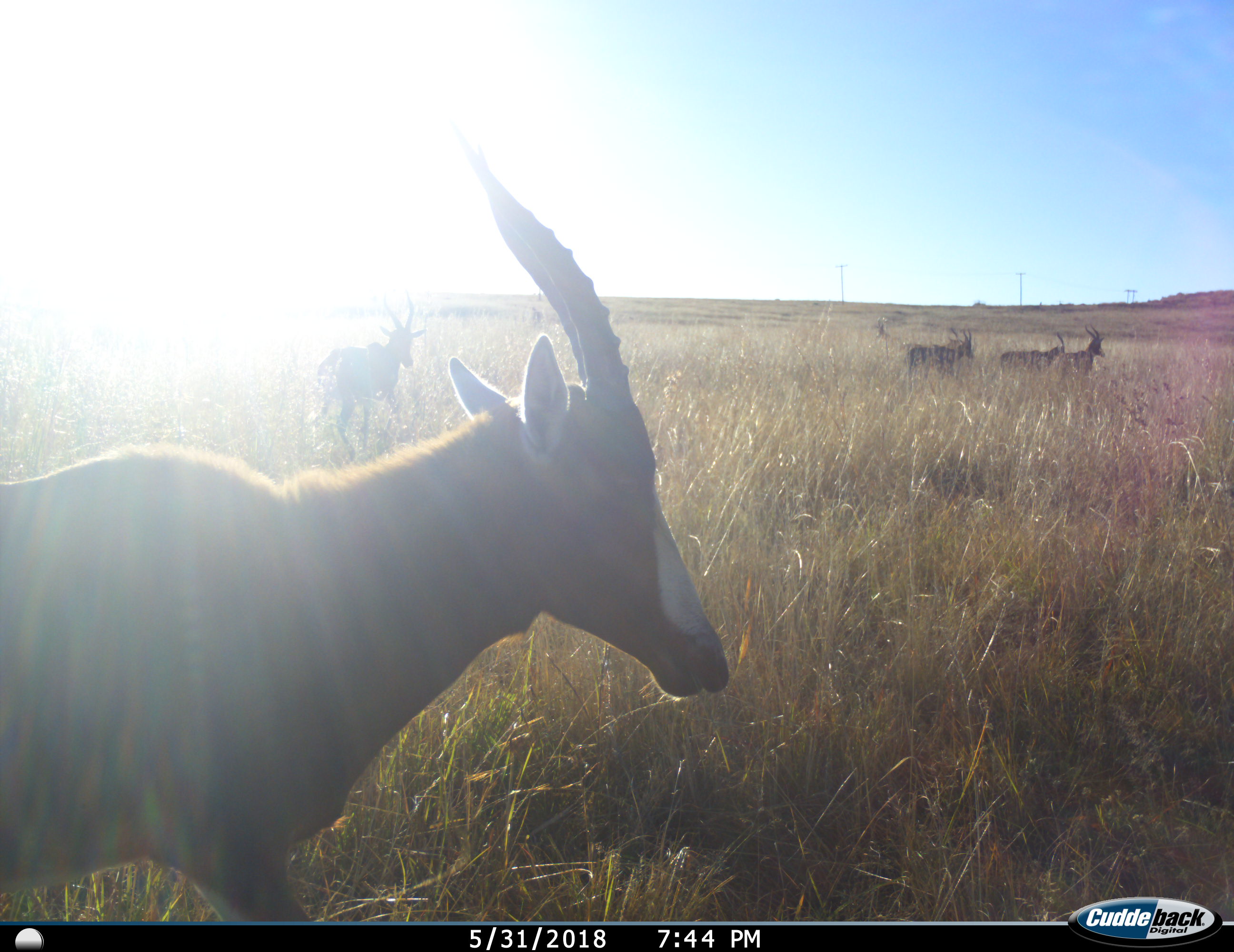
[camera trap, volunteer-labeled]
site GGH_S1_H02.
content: unidentified animal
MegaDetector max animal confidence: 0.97